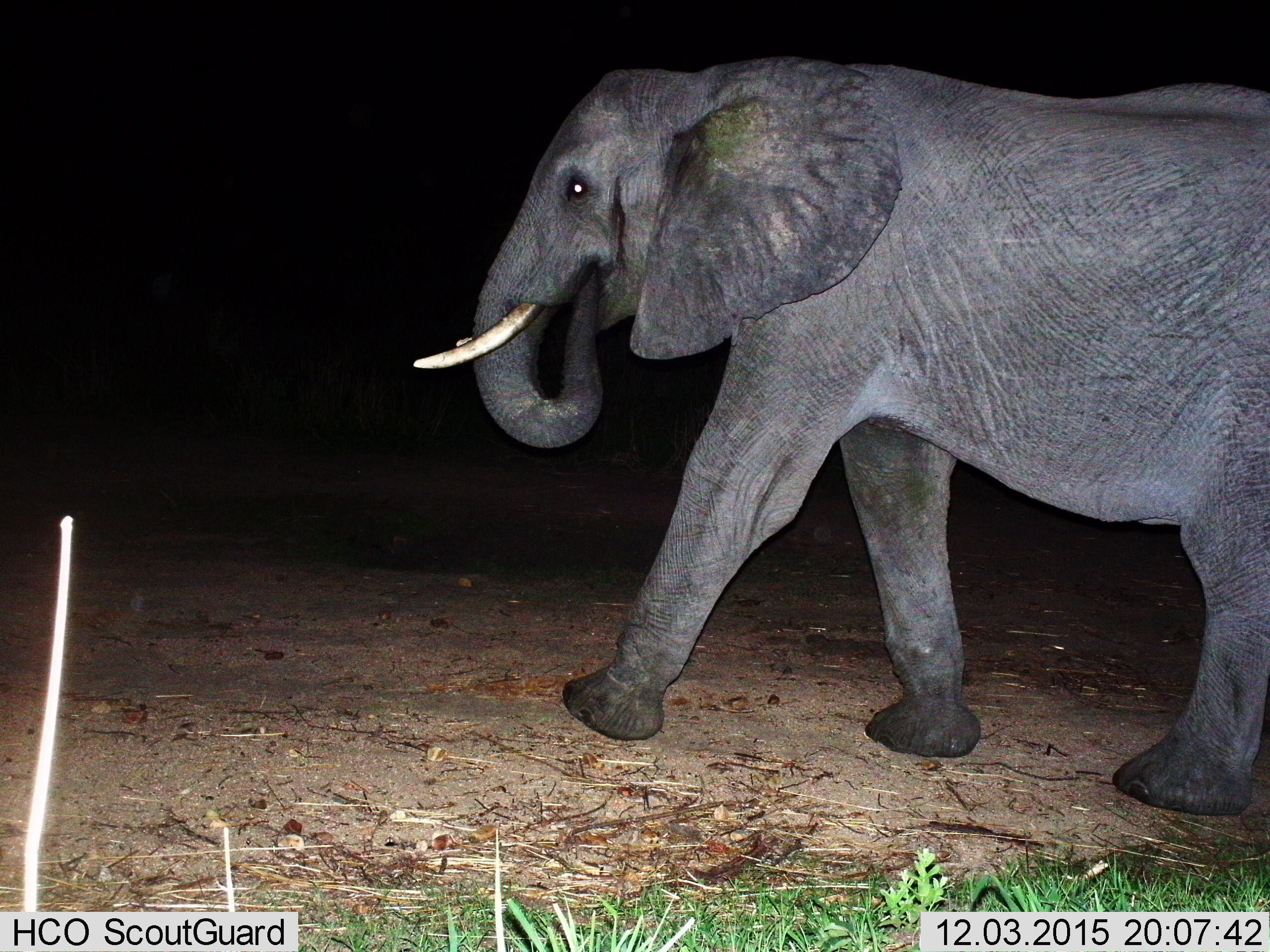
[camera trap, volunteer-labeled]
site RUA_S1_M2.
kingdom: Animalia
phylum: Chordata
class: Mammalia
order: Proboscidea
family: Elephantidae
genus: Loxodonta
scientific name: Loxodonta africana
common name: african bush elephant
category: elephant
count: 1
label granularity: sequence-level